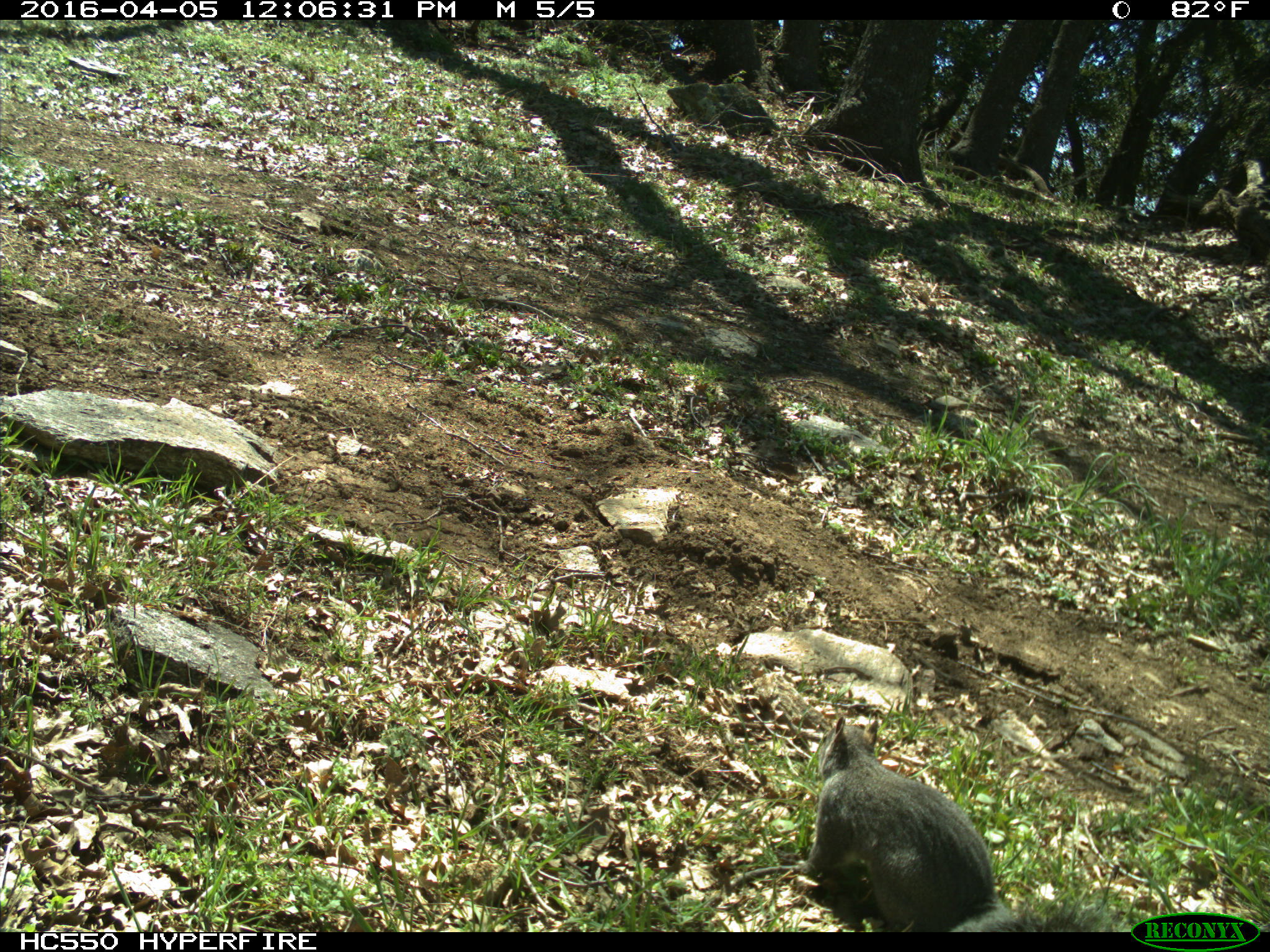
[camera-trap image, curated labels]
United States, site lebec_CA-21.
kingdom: Animalia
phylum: Chordata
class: Mammalia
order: Rodentia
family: Sciuridae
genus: Sciurus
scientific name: Sciurus carolinensis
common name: eastern gray squirrel